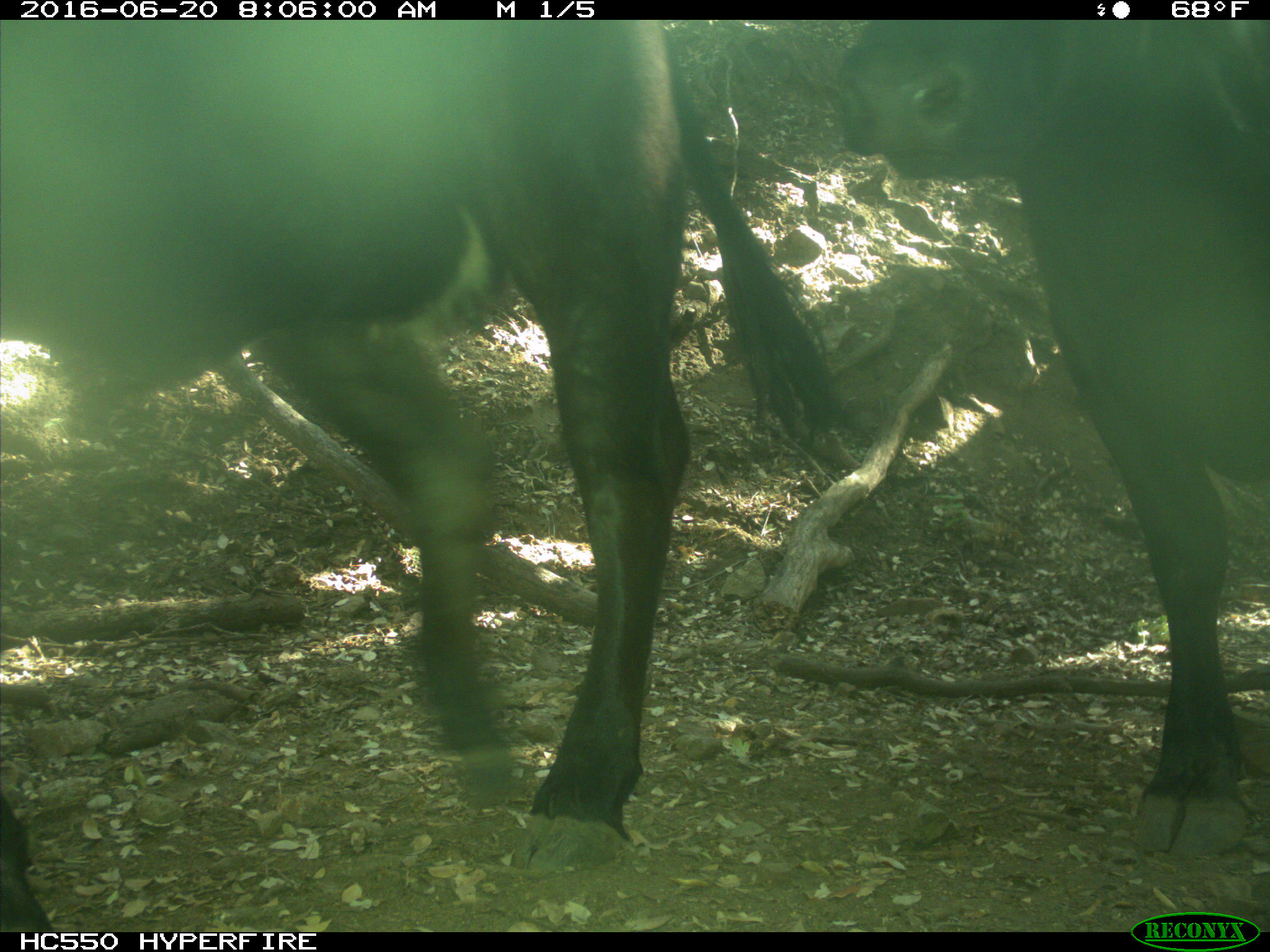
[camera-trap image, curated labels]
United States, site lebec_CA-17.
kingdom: Animalia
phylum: Chordata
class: Mammalia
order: Artiodactyla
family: Bovidae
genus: Bos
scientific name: Bos taurus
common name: domestic cow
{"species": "Bos taurus (domestic cow)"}